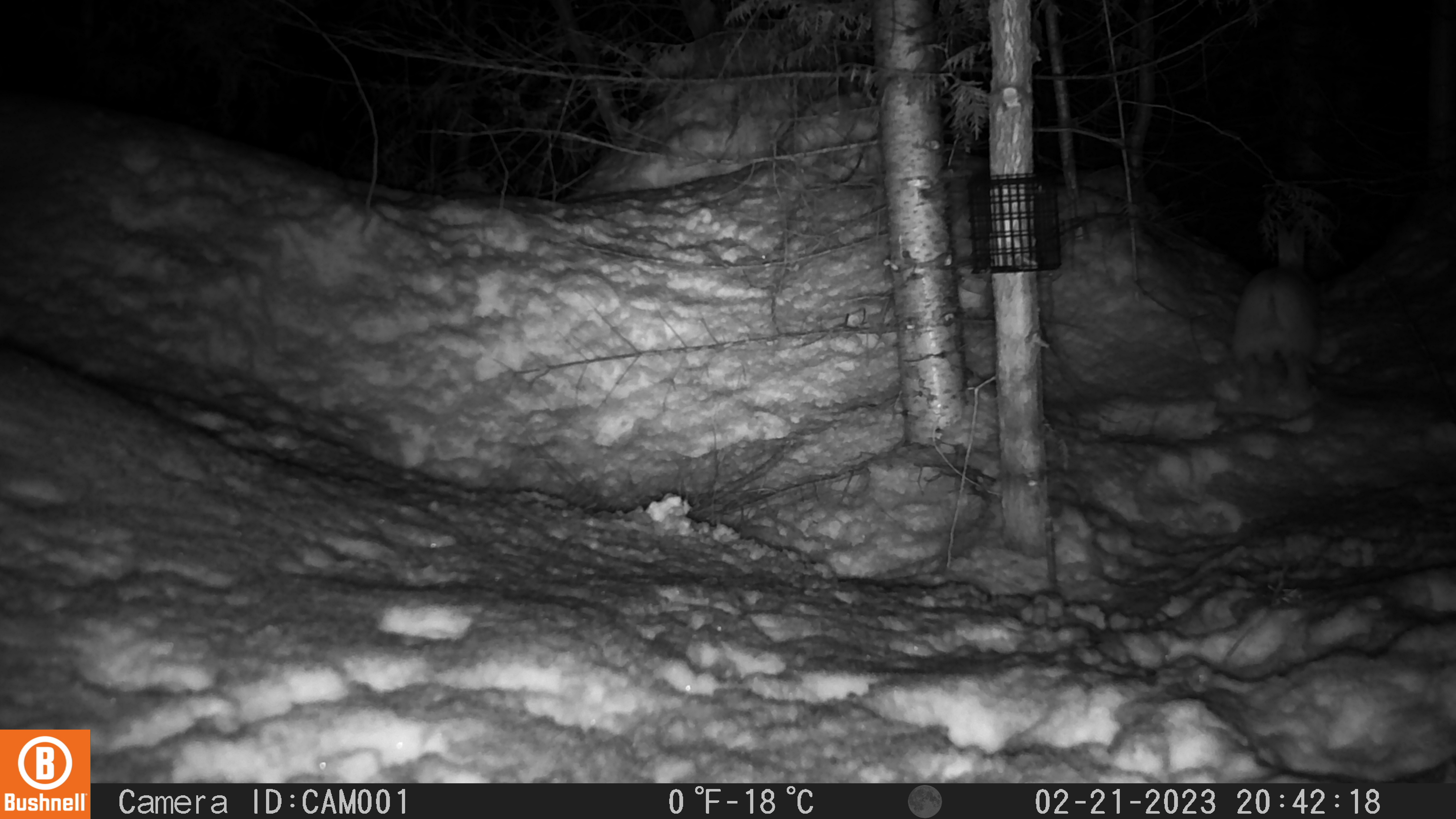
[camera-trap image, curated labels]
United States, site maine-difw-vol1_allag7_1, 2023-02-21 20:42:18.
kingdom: Animalia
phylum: Chordata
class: Mammalia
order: Lagomorpha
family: Leporidae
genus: Lepus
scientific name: Lepus americanus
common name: snowshoe hare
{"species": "snowshoe hare (Lepus americanus)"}